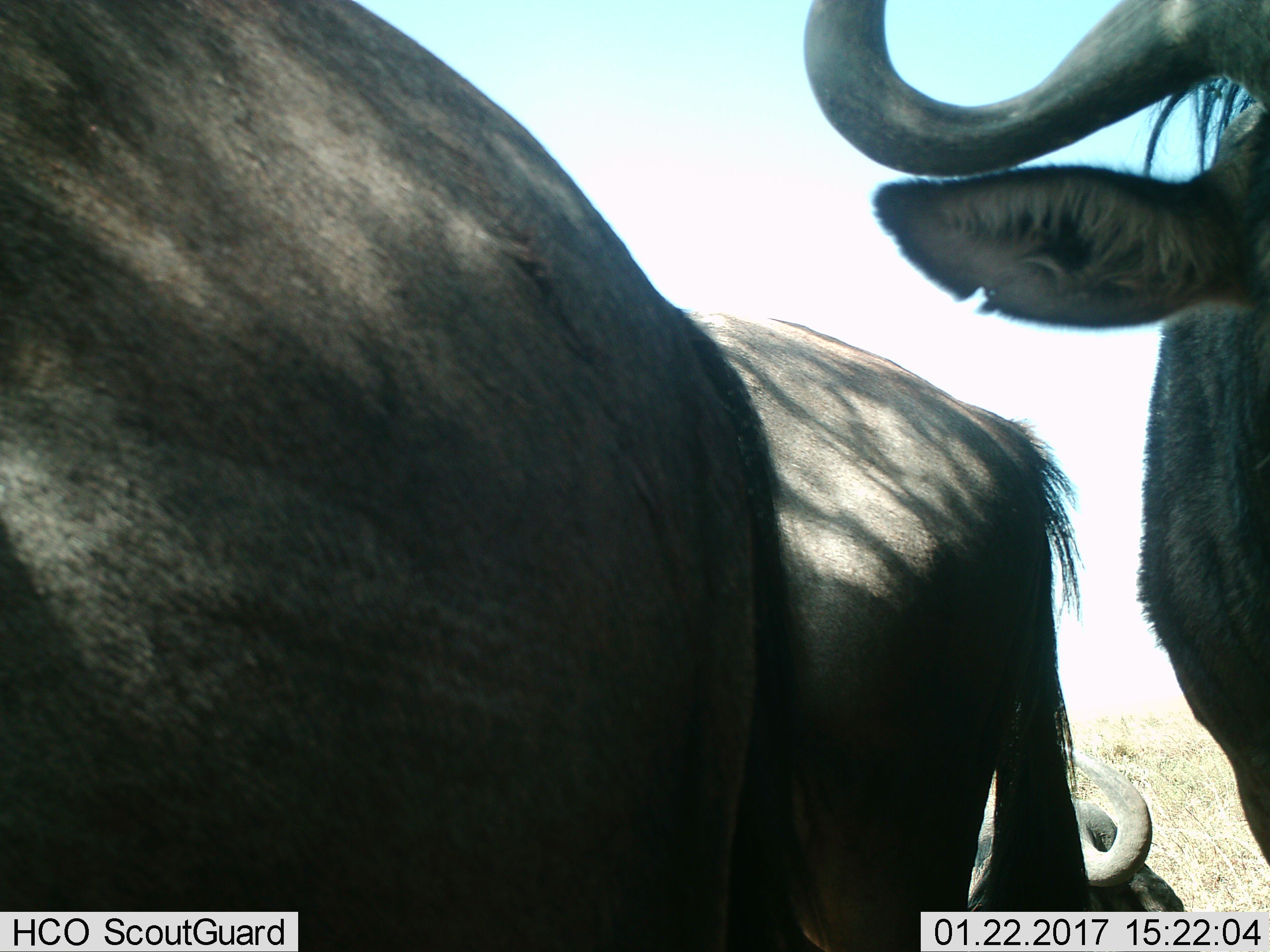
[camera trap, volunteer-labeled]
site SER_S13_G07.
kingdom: Animalia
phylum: Chordata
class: Mammalia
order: Artiodactyla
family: Bovidae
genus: Connochaetes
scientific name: Connochaetes taurinus taurinus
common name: blue wildebeest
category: wildebeestblue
Wildebeestblue (blue wildebeest) (Connochaetes taurinus taurinus), count 3. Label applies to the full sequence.